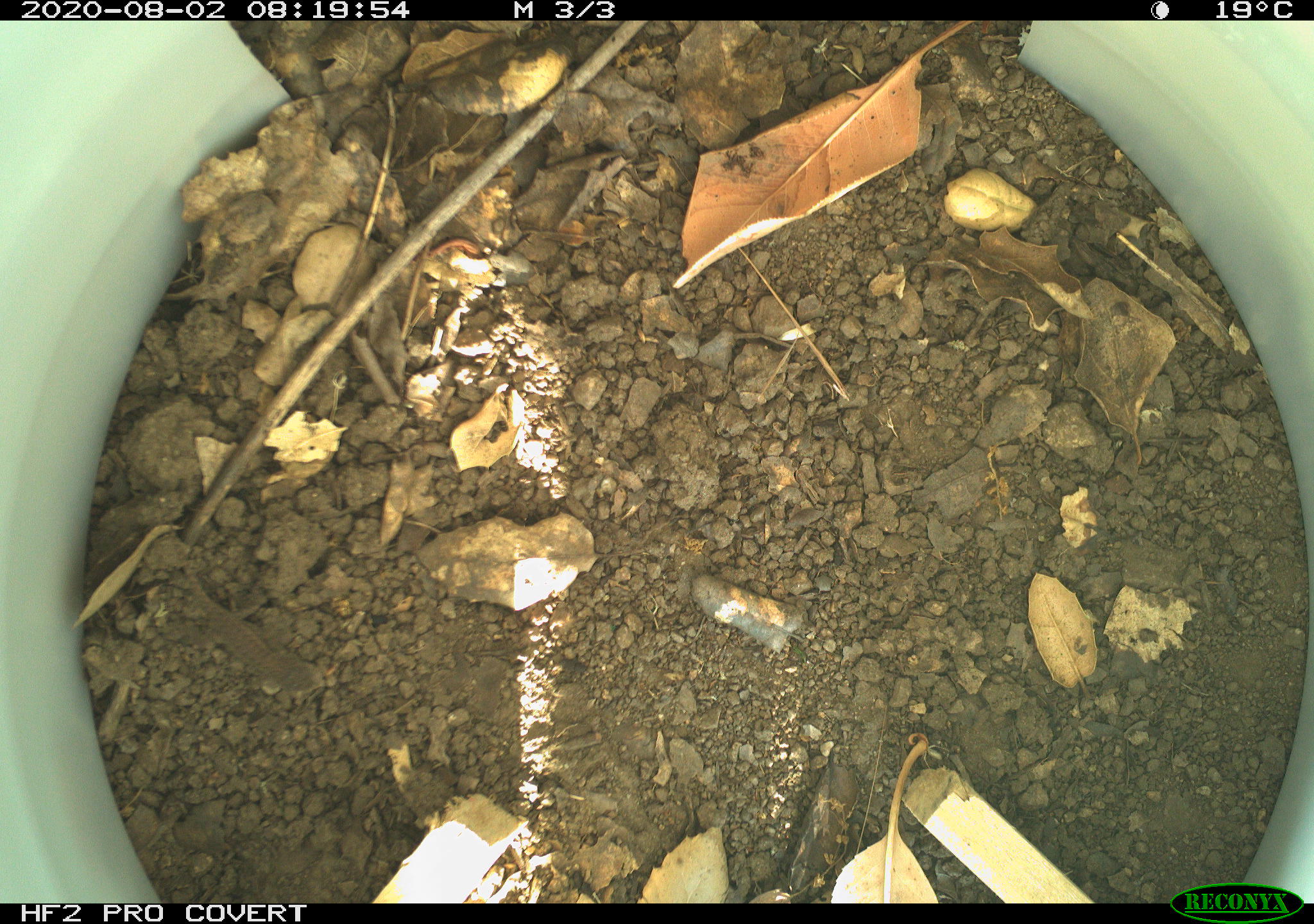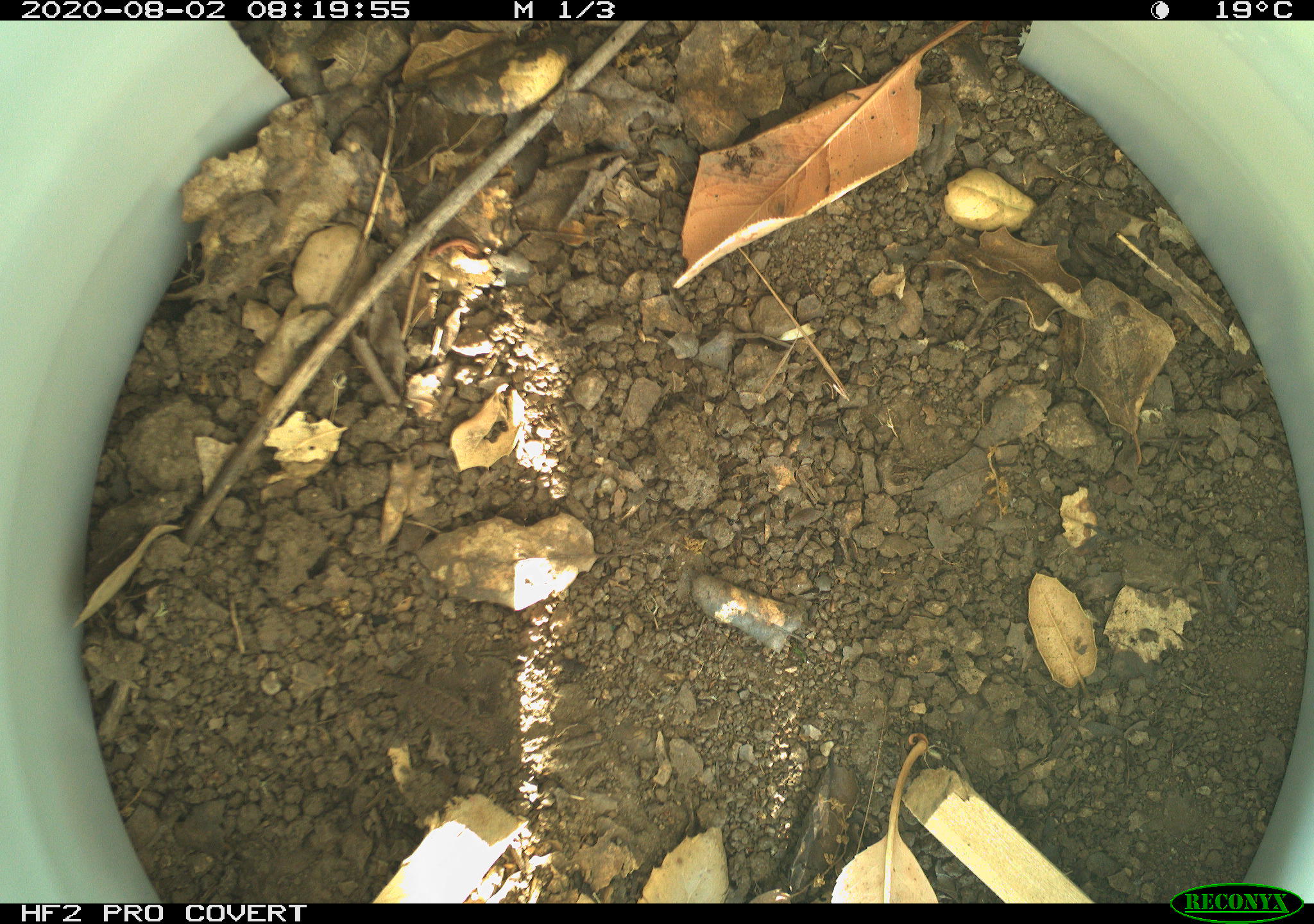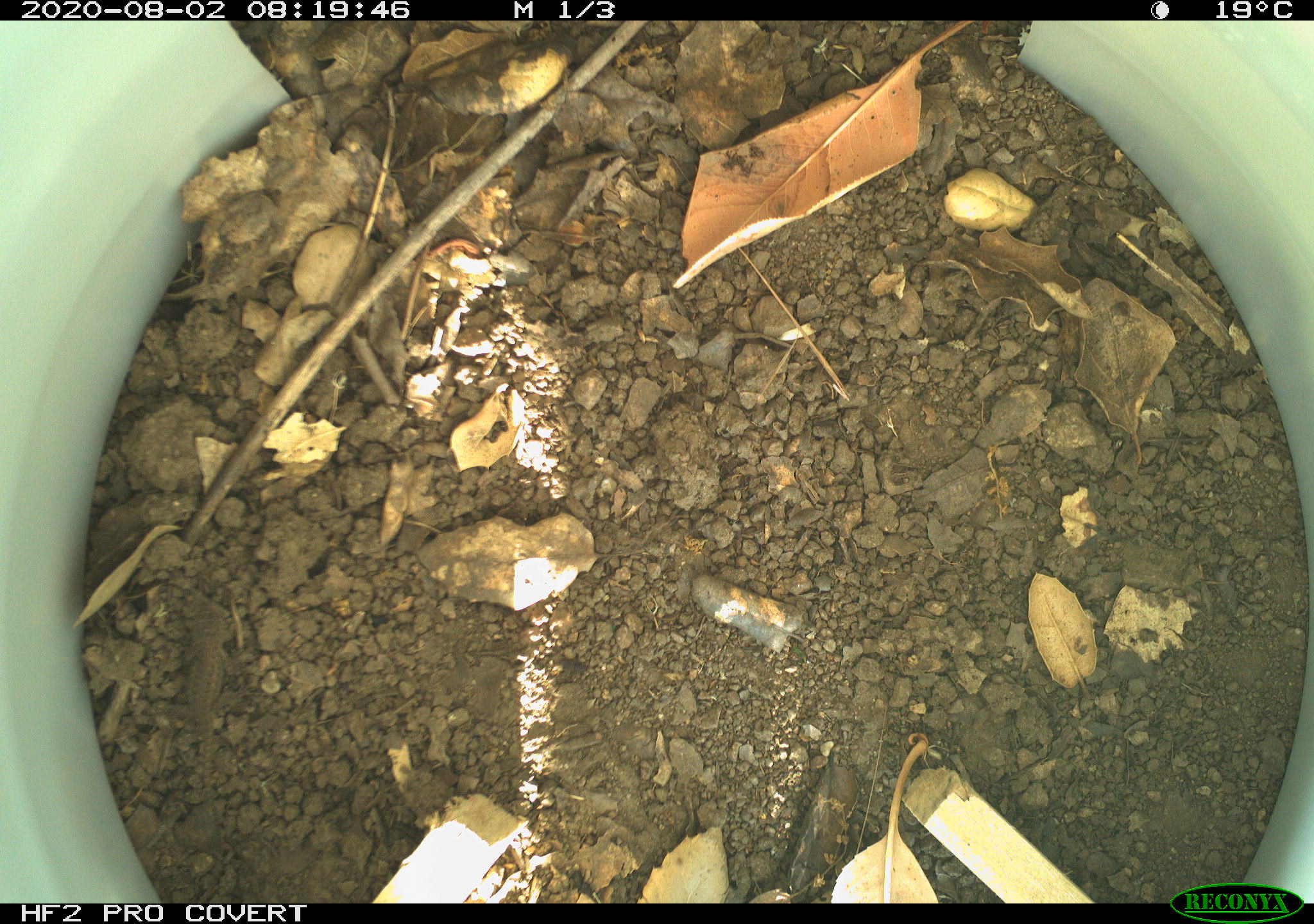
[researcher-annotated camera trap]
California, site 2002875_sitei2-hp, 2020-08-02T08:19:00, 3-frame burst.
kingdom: Animalia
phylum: Chordata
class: Reptilia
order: Squamata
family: Phrynosomatidae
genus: Sceloporus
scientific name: Sceloporus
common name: spiny lizards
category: sceloporus species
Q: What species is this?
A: Sceloporus species (spiny lizards) (Sceloporus).